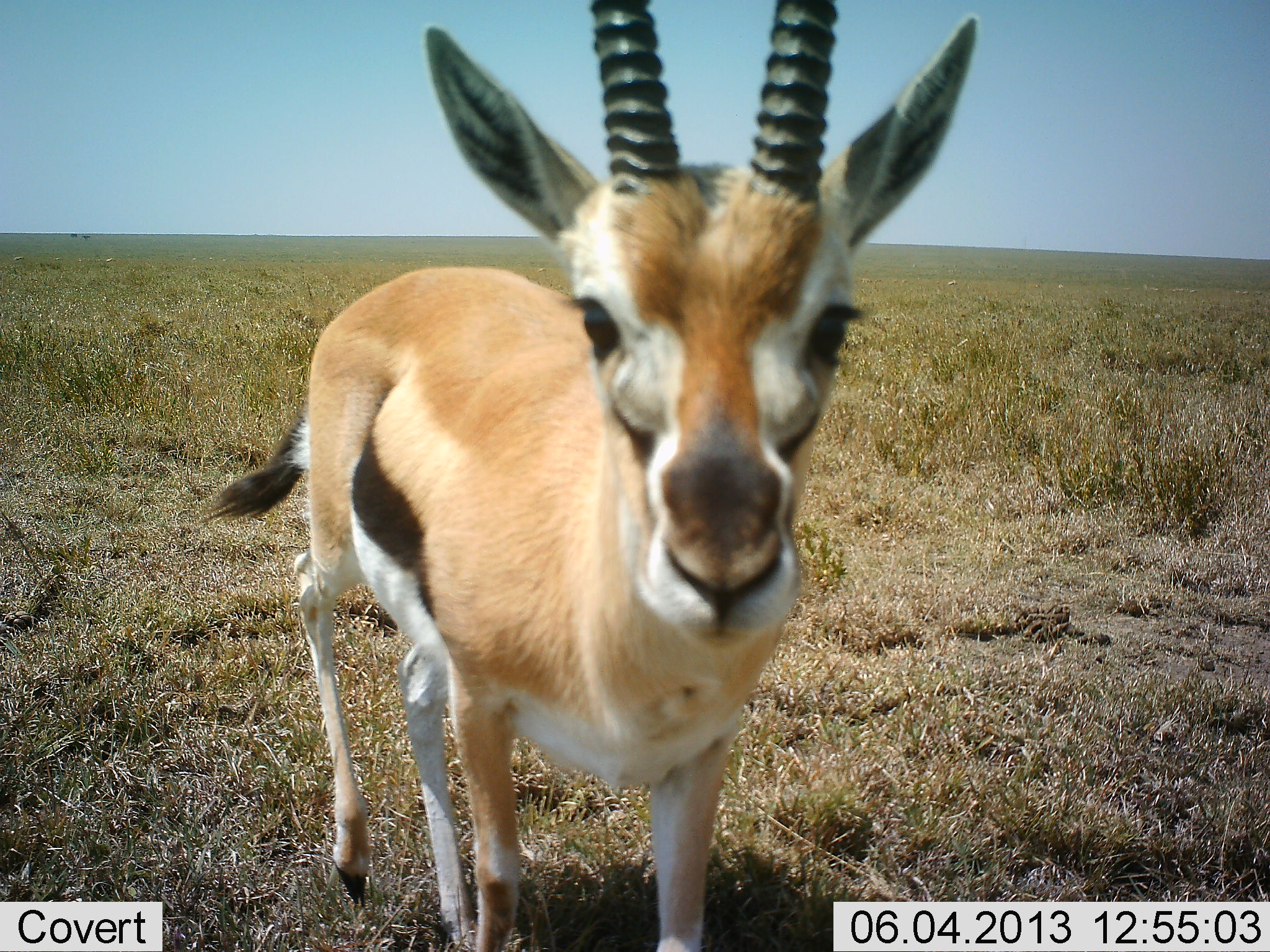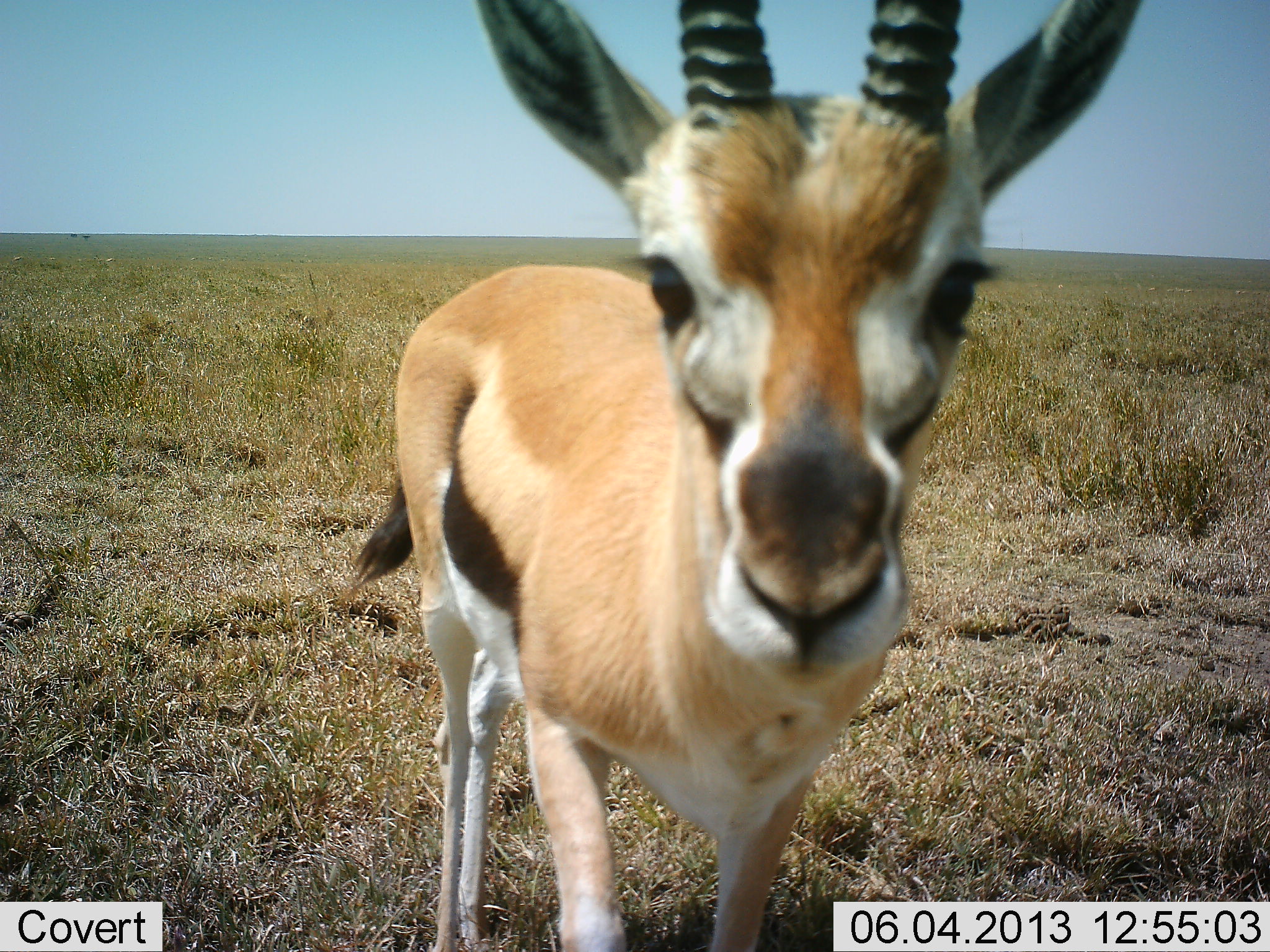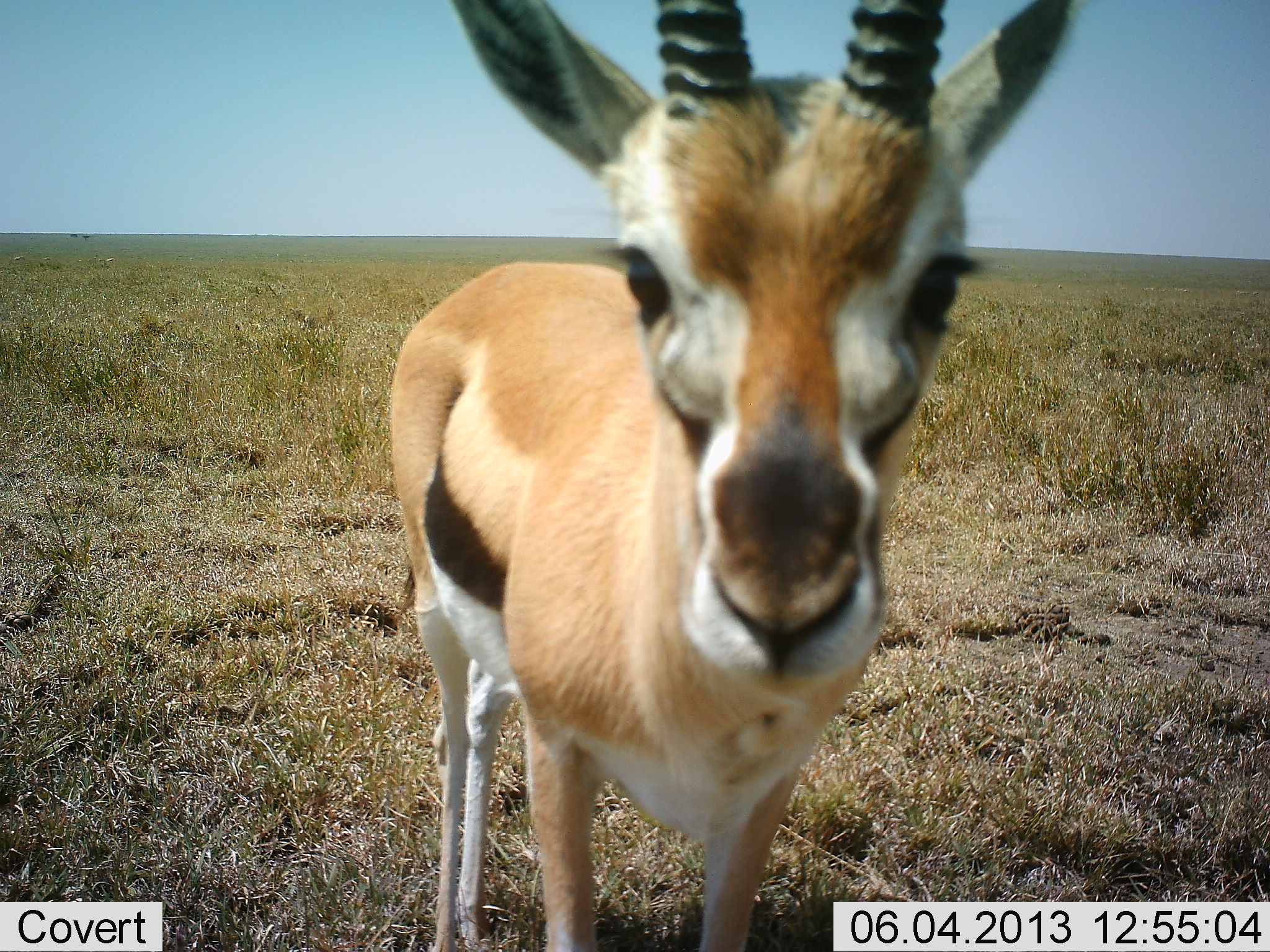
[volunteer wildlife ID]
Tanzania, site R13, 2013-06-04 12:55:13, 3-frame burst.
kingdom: Animalia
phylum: Chordata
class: Mammalia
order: Artiodactyla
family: Bovidae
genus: Eudorcas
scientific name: Eudorcas thomsonii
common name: thomson's gazelle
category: gazellethomsons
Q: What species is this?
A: Gazellethomsons (thomson's gazelle) (Eudorcas thomsonii).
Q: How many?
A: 1.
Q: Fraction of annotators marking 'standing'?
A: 57%.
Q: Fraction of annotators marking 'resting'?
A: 0%.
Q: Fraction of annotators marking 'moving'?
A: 27%.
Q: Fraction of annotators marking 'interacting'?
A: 27%.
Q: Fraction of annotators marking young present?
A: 3%.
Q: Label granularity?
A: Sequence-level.